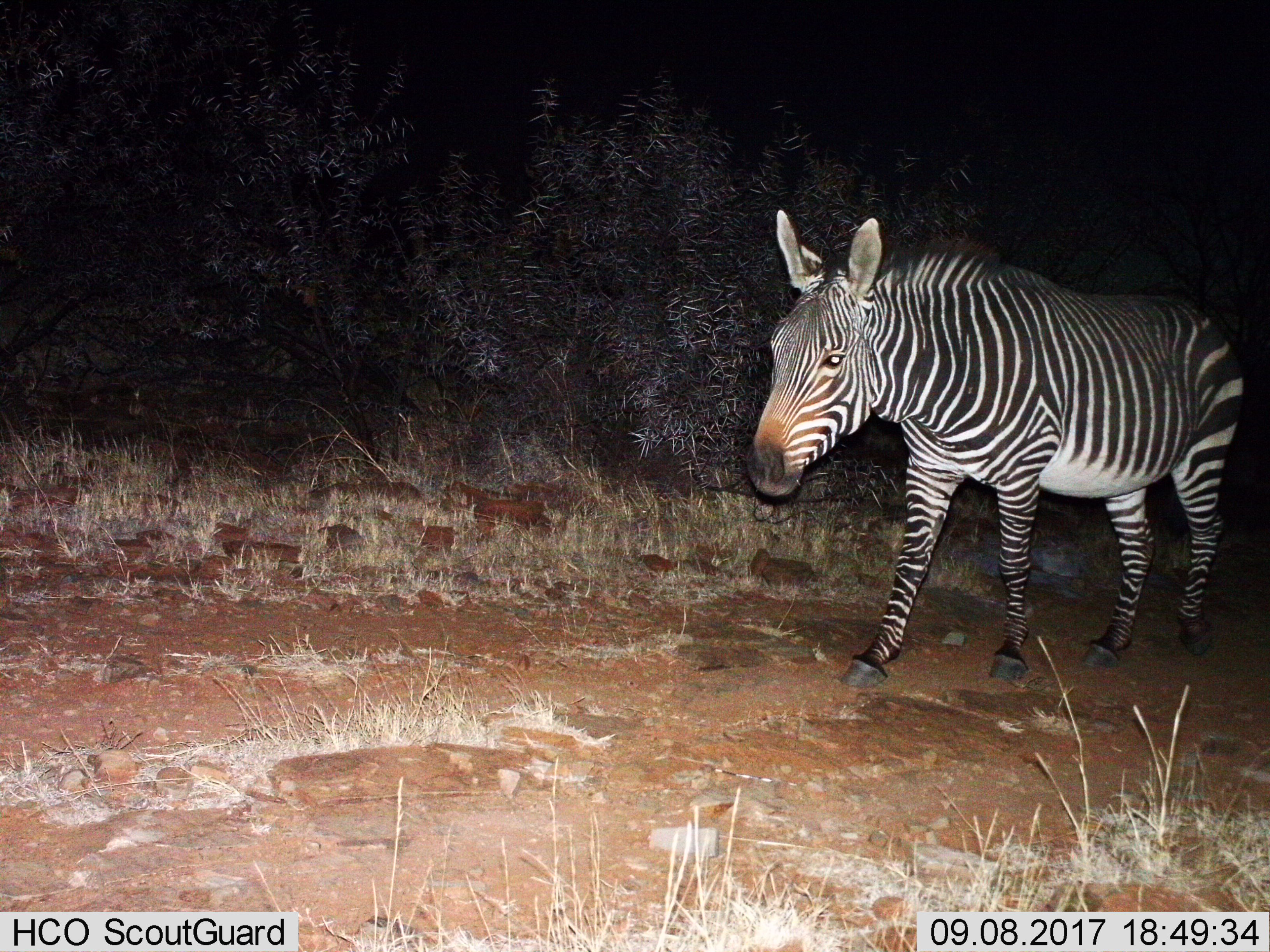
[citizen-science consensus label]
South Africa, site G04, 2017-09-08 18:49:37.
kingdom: Animalia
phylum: Chordata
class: Mammalia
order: Perissodactyla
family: Equidae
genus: Equus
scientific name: Equus zebra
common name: mountain zebra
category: zebramountain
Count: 1.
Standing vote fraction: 12%.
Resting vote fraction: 0%.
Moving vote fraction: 88%.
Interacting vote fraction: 0%.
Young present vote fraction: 0%.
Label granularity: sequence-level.